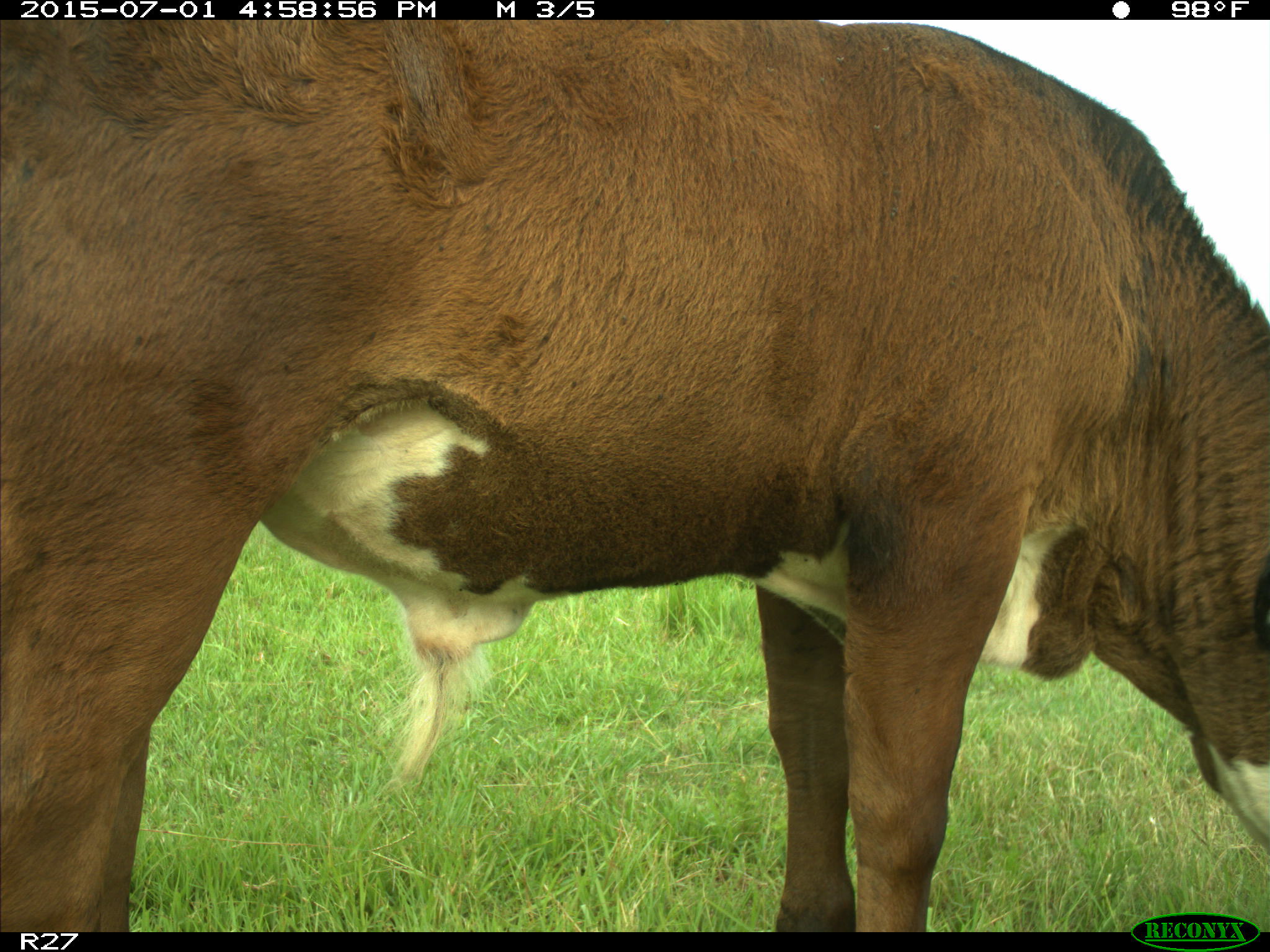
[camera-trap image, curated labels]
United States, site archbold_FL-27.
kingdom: Animalia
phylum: Chordata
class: Mammalia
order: Artiodactyla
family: Bovidae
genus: Bos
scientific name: Bos taurus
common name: domestic cow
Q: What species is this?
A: Bos taurus (domestic cow).